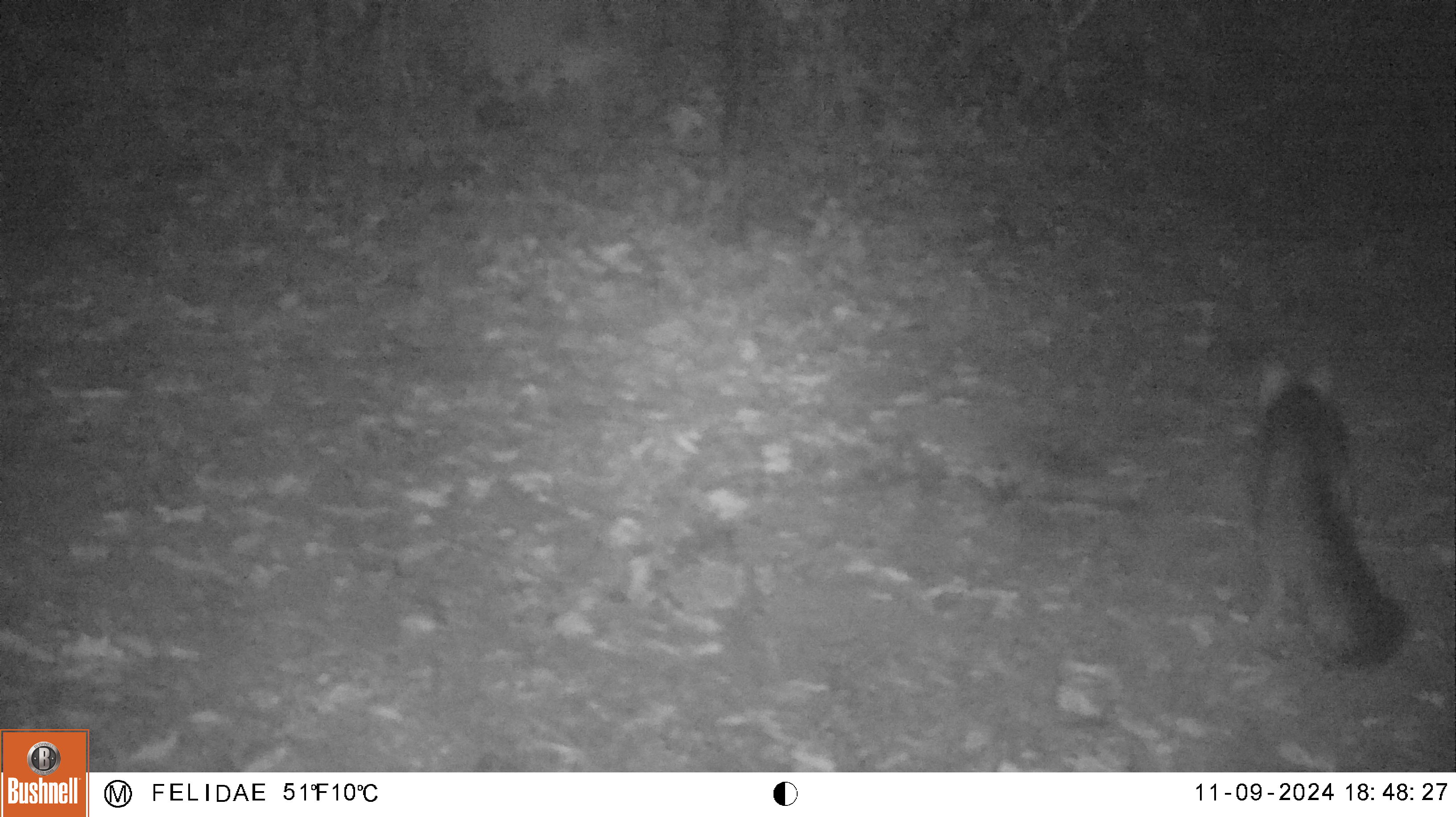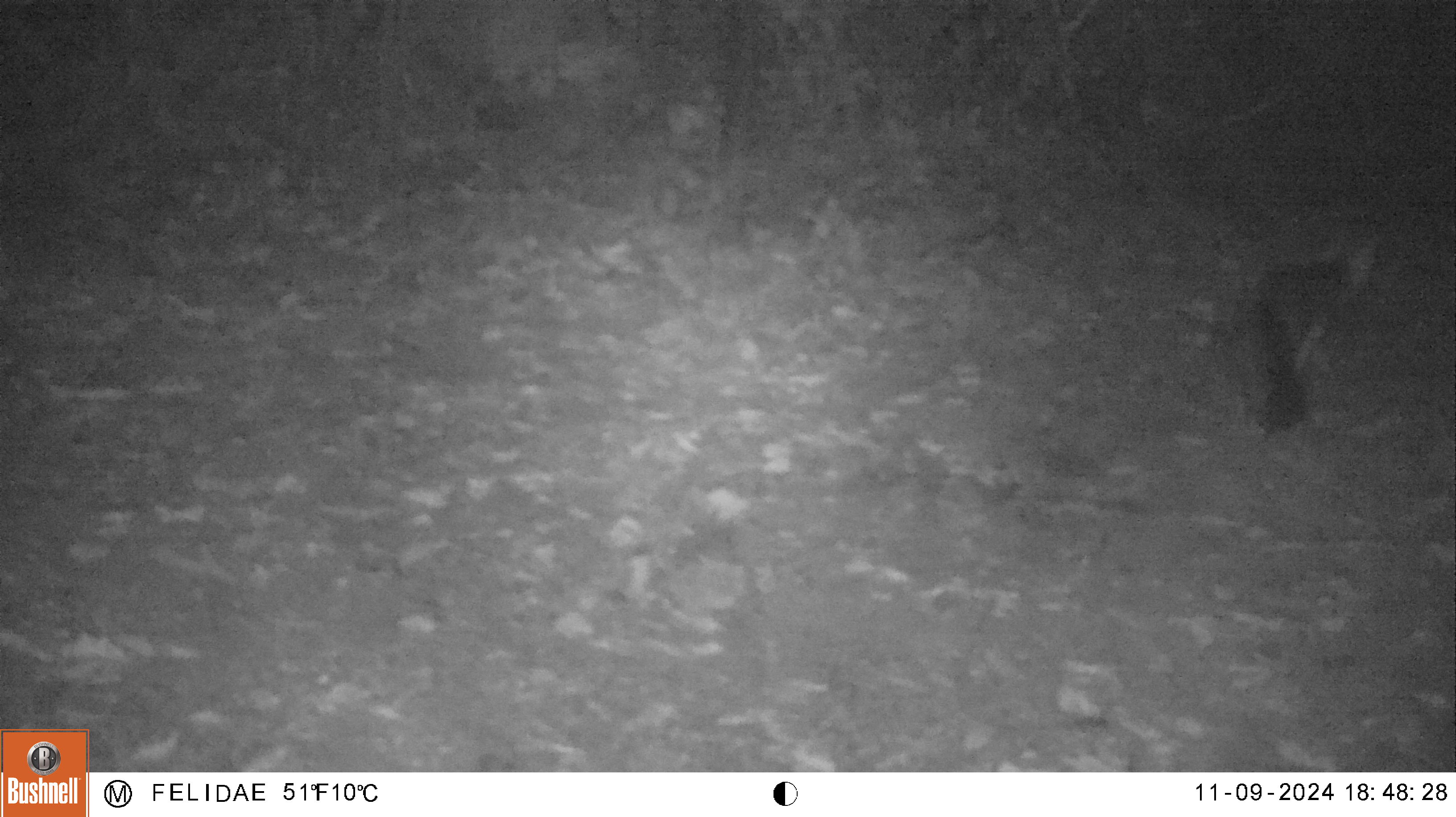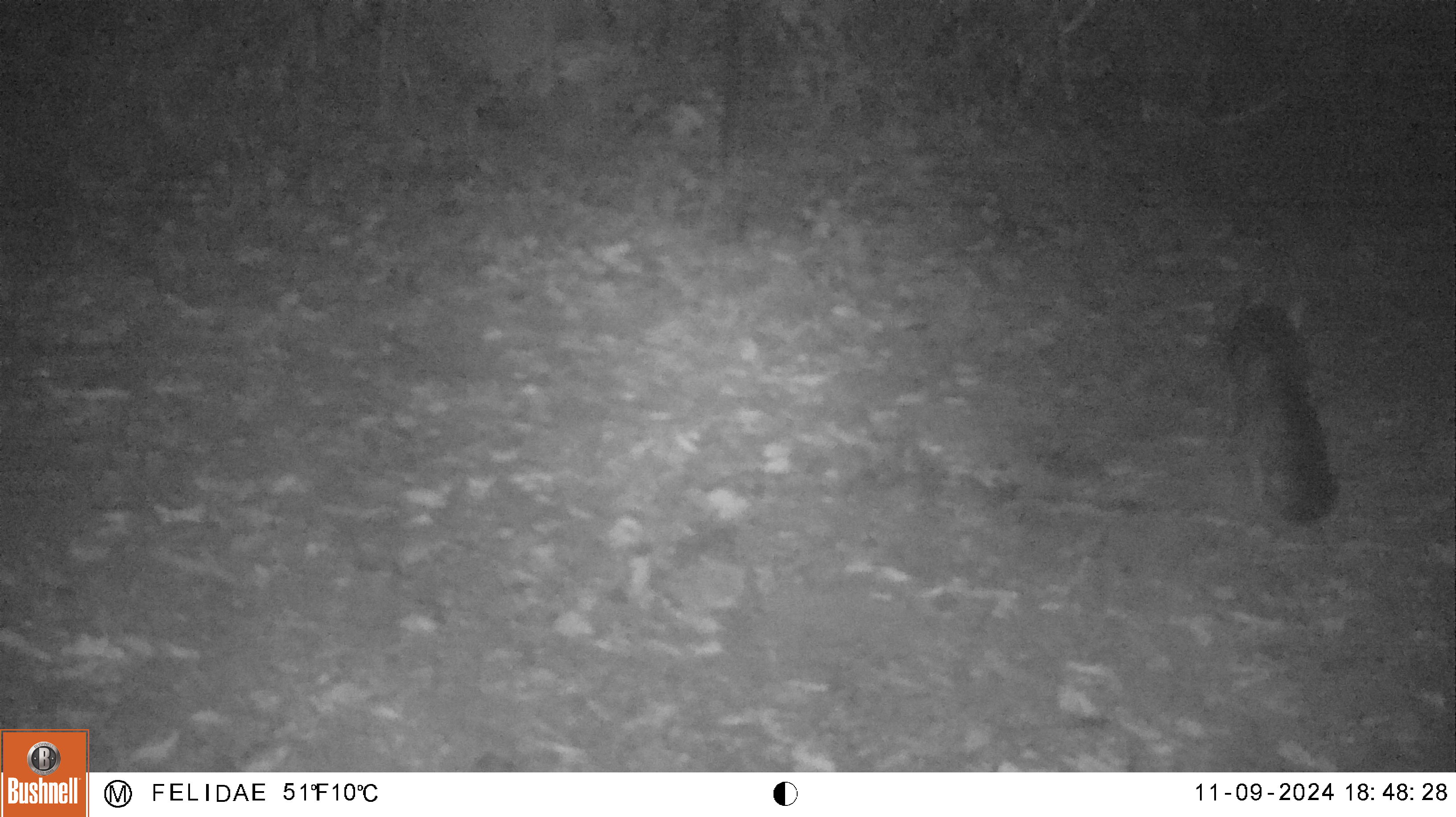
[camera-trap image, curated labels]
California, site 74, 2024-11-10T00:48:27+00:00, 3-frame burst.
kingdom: Animalia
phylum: Chordata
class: Mammalia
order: Carnivora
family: Canidae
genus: Urocyon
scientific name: Urocyon cinereoargenteus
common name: gray fox